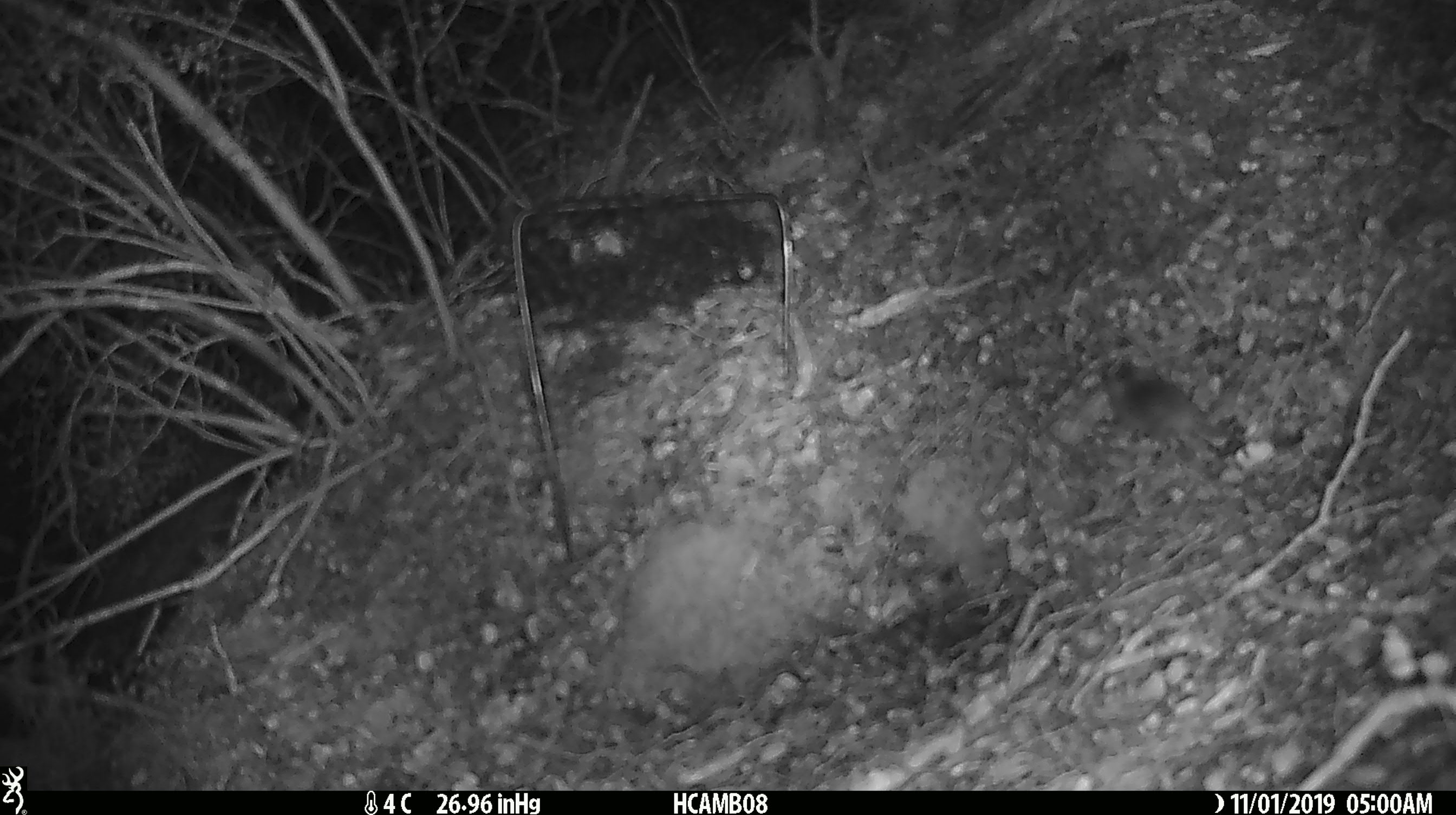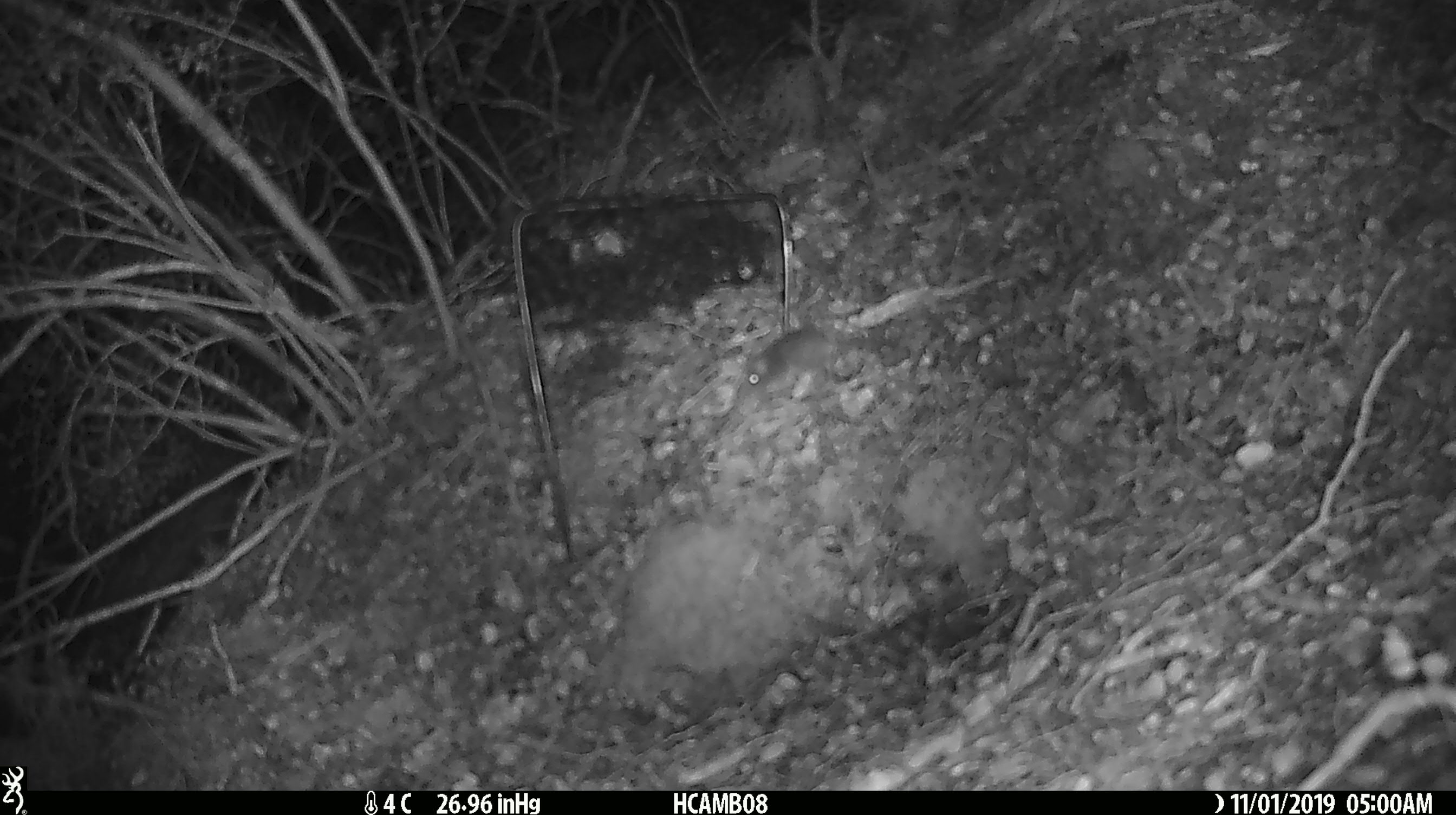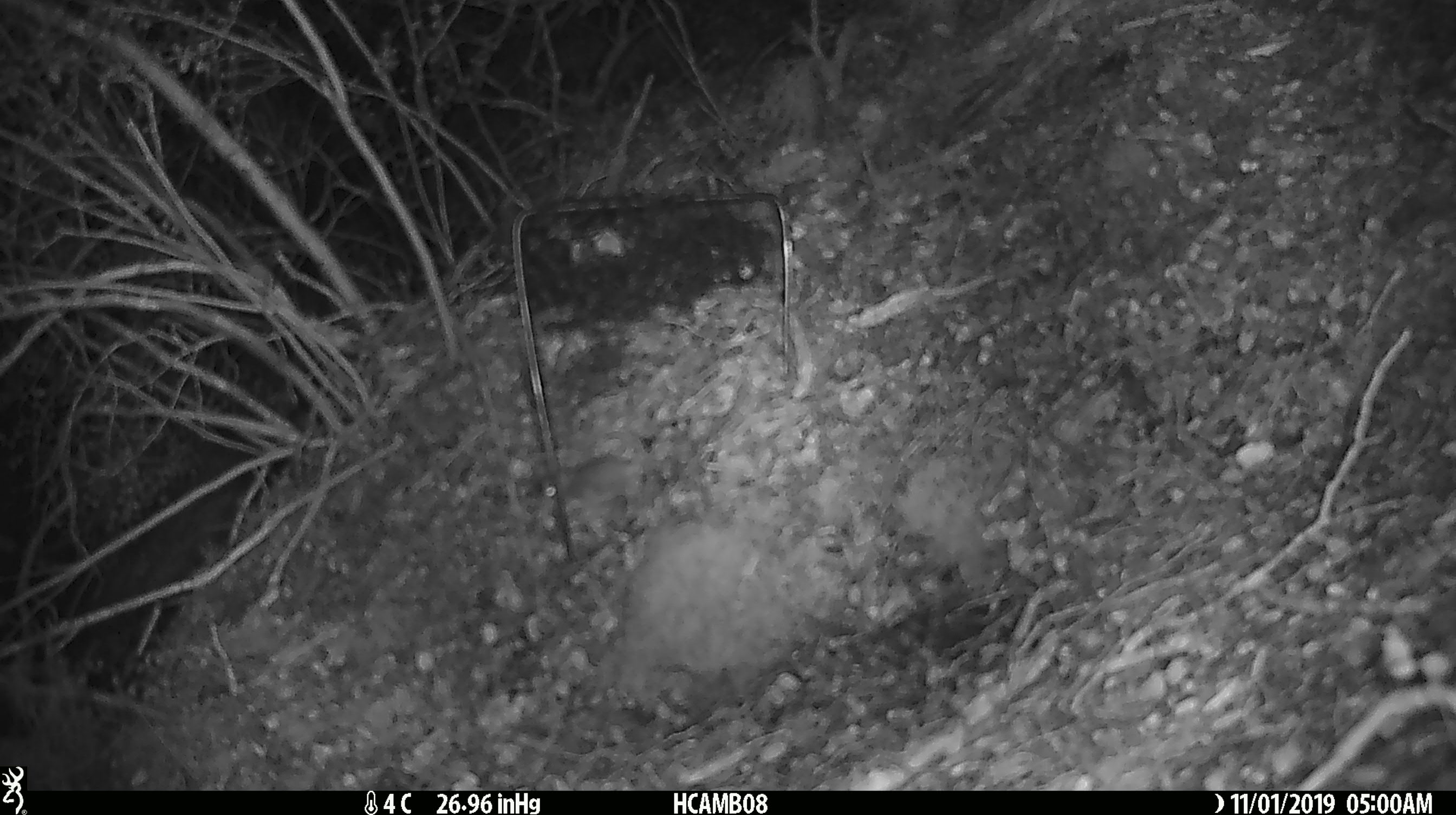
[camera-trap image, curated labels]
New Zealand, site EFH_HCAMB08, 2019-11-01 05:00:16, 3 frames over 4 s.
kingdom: Animalia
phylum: Chordata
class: Mammalia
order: Rodentia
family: Muridae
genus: Mus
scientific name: Mus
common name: mouse